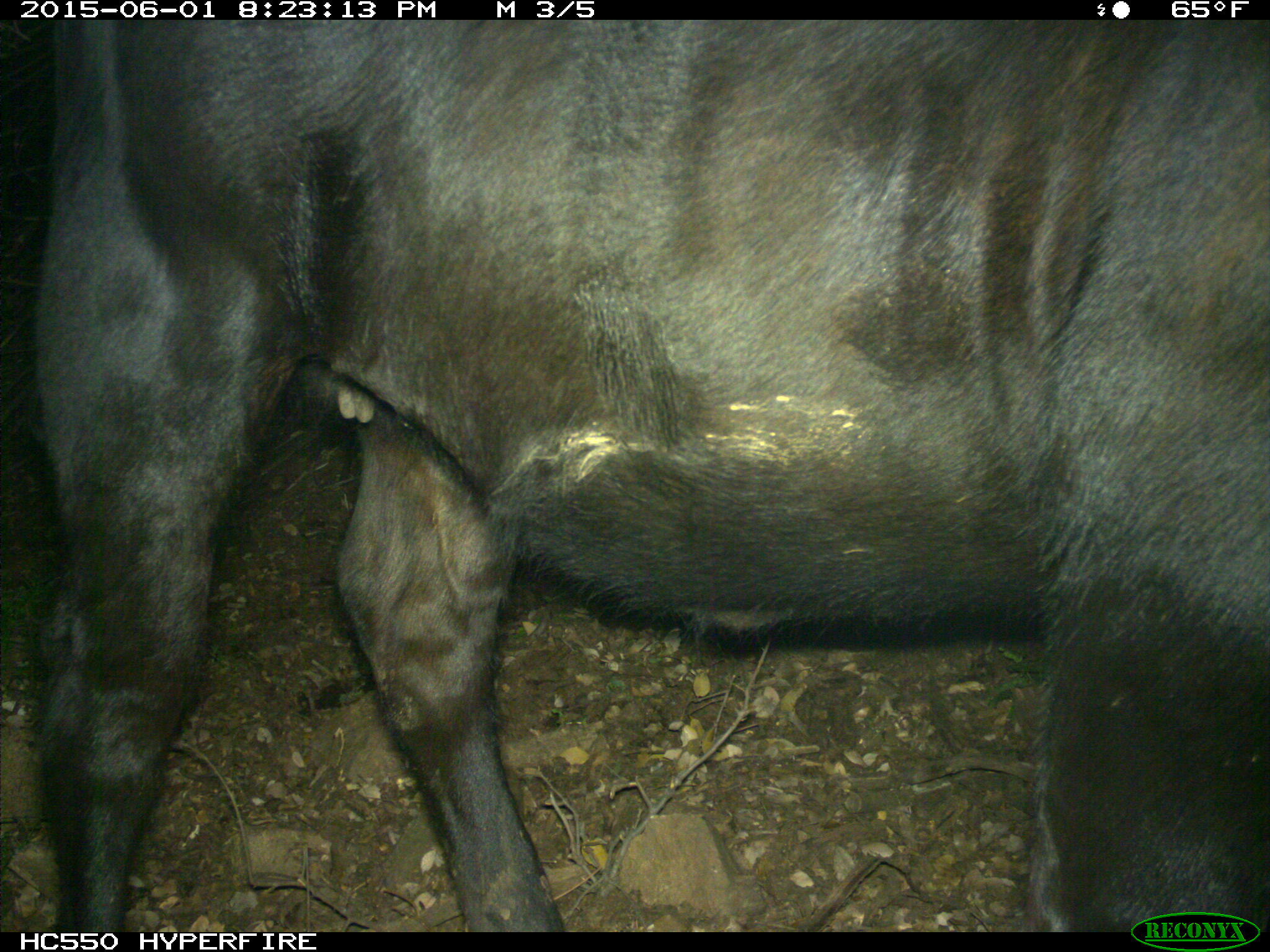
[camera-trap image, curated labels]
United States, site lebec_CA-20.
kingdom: Animalia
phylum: Chordata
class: Mammalia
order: Artiodactyla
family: Bovidae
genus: Bos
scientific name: Bos taurus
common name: domestic cow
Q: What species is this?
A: Bos taurus (domestic cow).